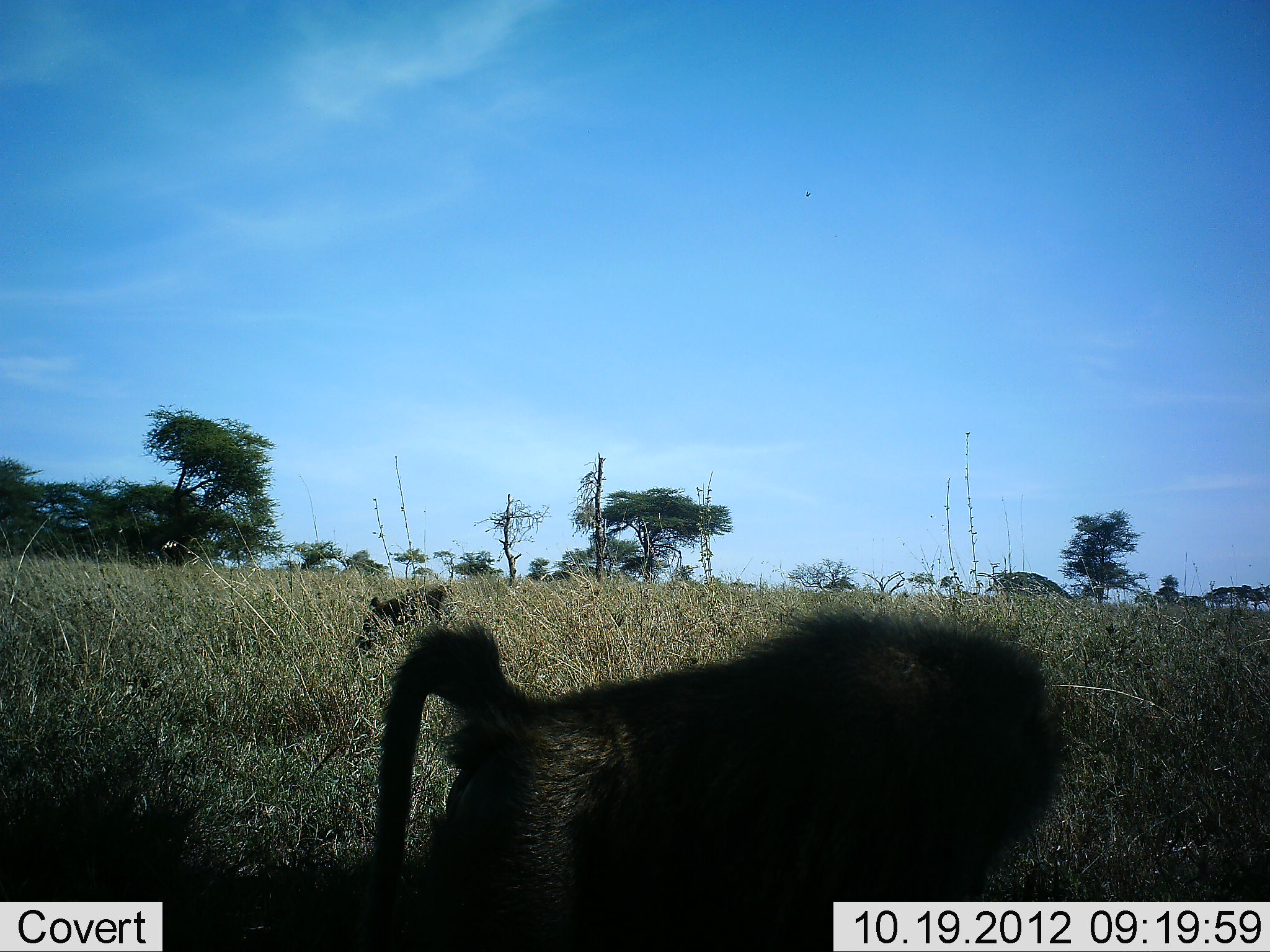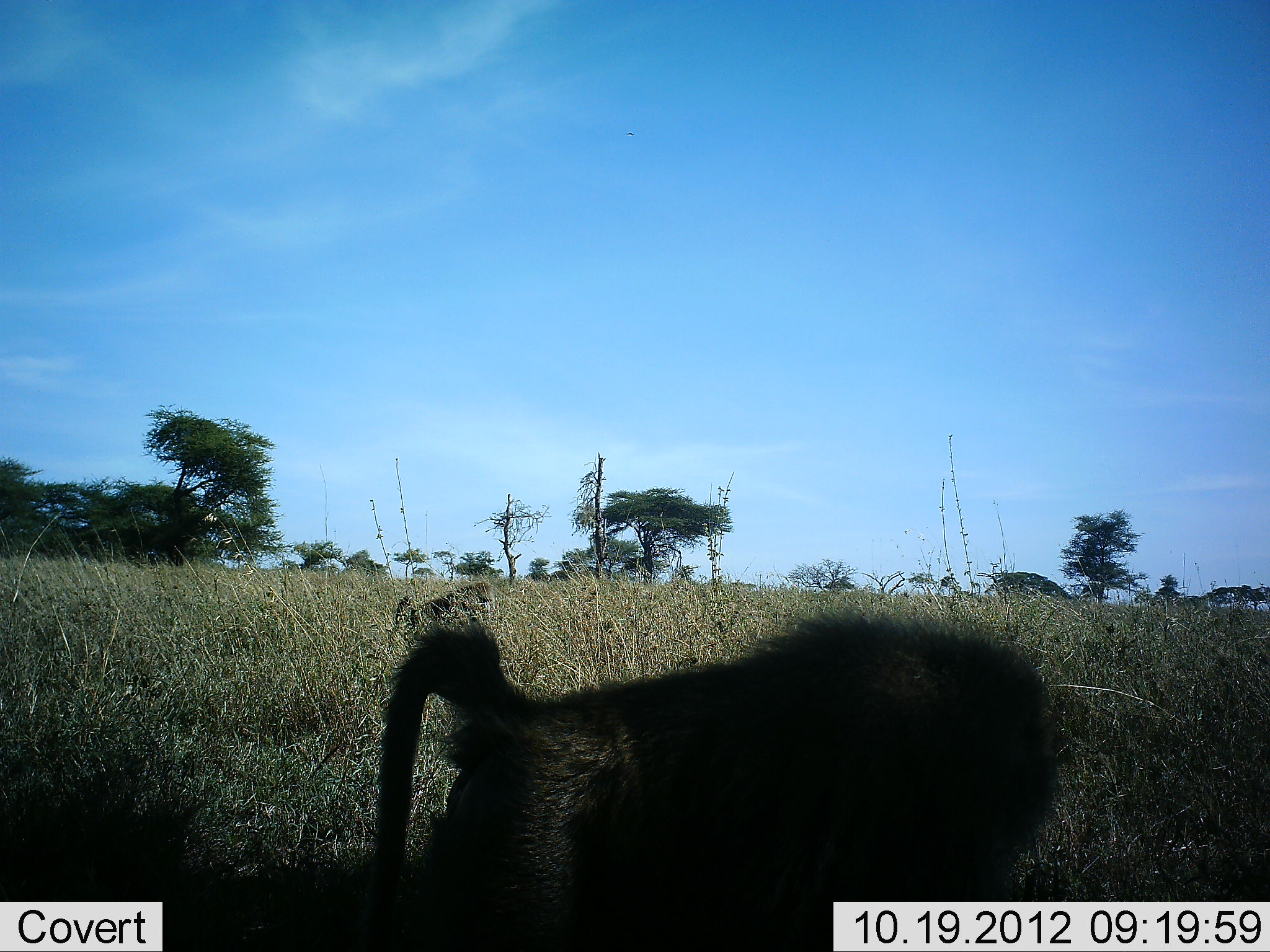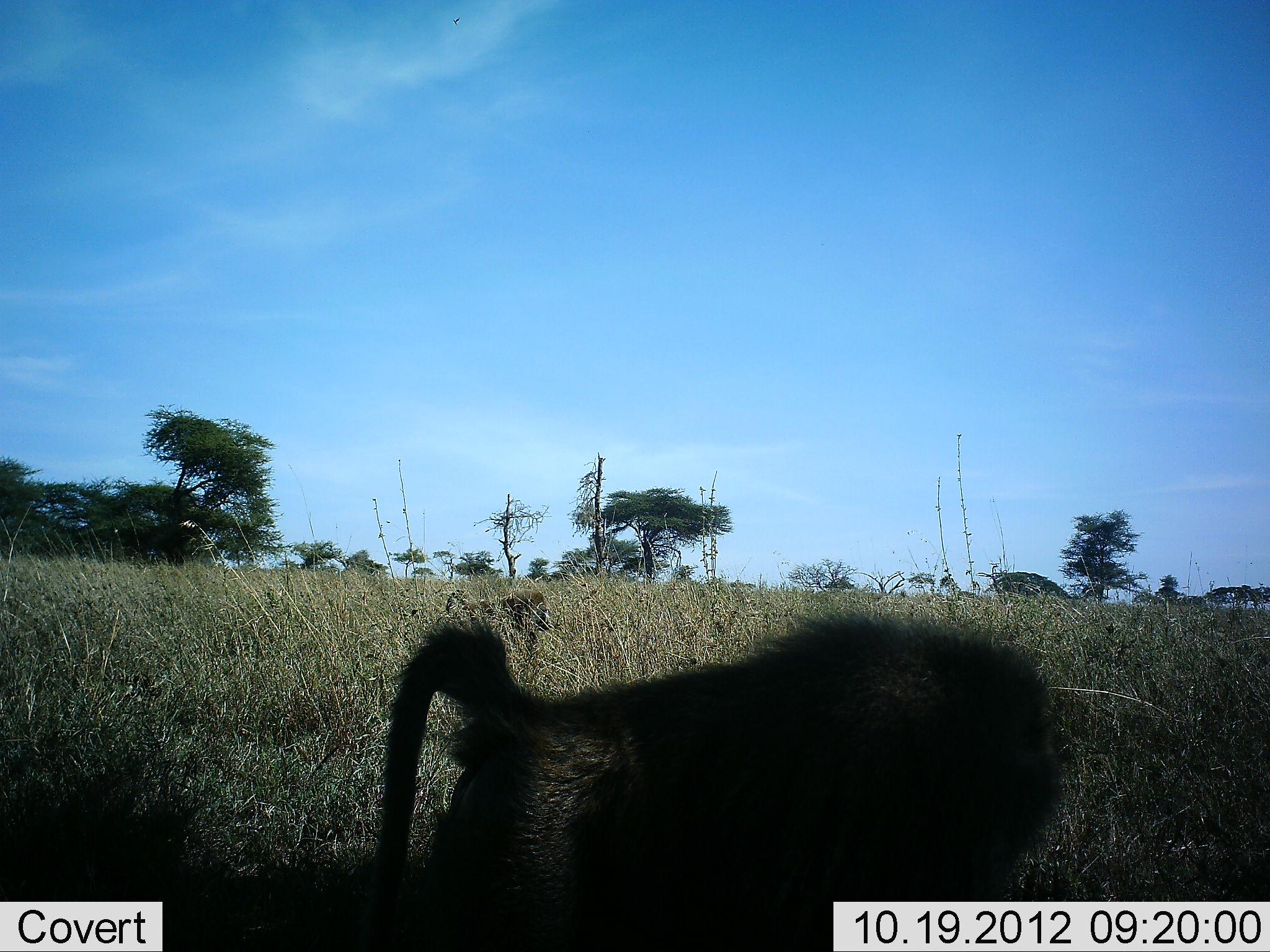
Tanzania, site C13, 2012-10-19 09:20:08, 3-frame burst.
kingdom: Animalia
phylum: Chordata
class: Mammalia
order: Primates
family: Cercopithecidae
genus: Papio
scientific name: Papio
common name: baboon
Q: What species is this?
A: Baboon (Papio).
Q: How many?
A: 2.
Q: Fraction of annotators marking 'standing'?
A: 80%.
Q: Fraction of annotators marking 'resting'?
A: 0%.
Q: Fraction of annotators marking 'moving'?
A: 70%.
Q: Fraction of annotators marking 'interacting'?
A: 0%.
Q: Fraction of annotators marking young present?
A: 0%.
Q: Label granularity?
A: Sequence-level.